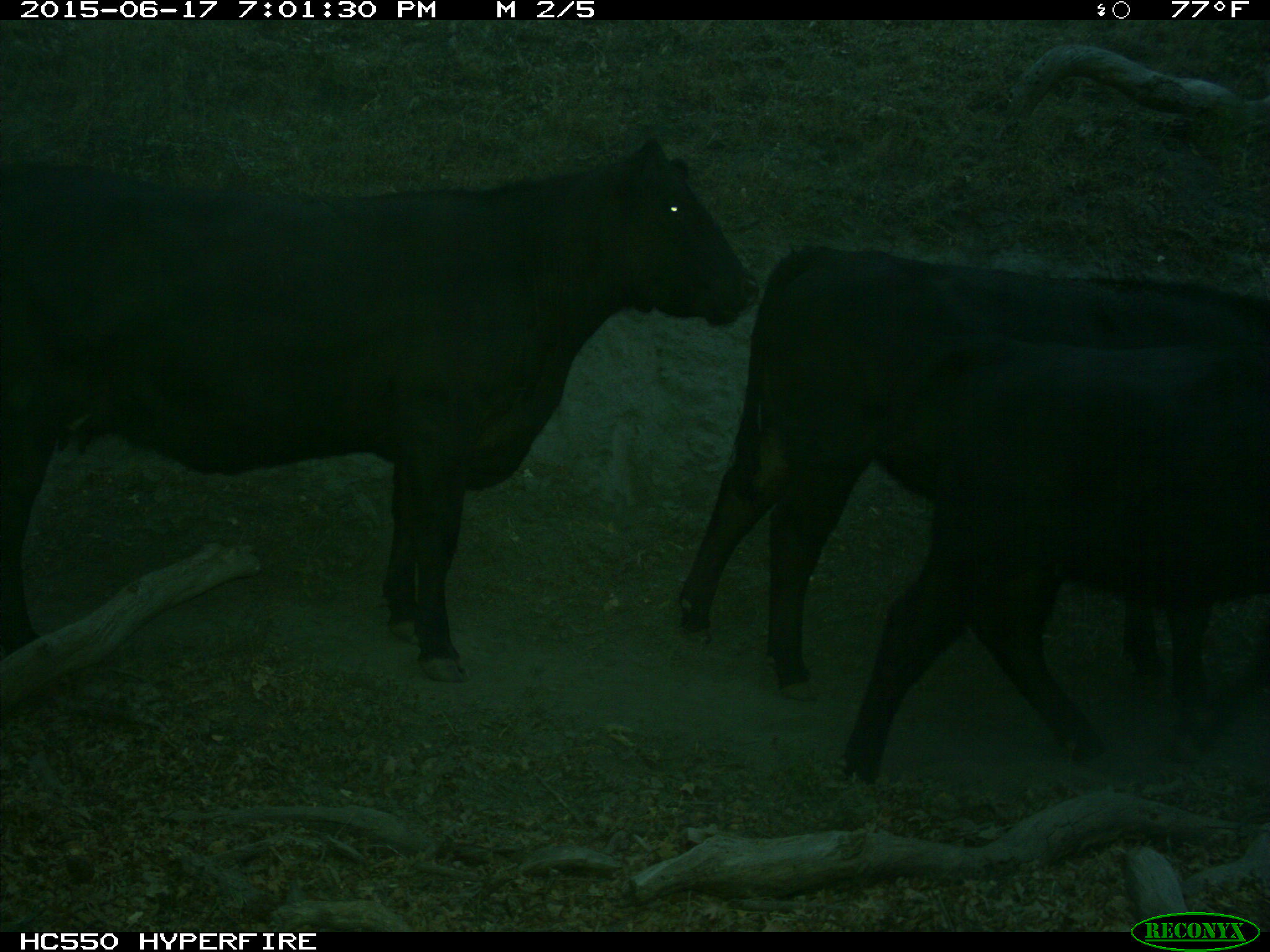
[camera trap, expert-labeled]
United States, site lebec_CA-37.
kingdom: Animalia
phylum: Chordata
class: Mammalia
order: Artiodactyla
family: Bovidae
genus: Bos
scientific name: Bos taurus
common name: domestic cow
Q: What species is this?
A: Bos taurus (domestic cow).